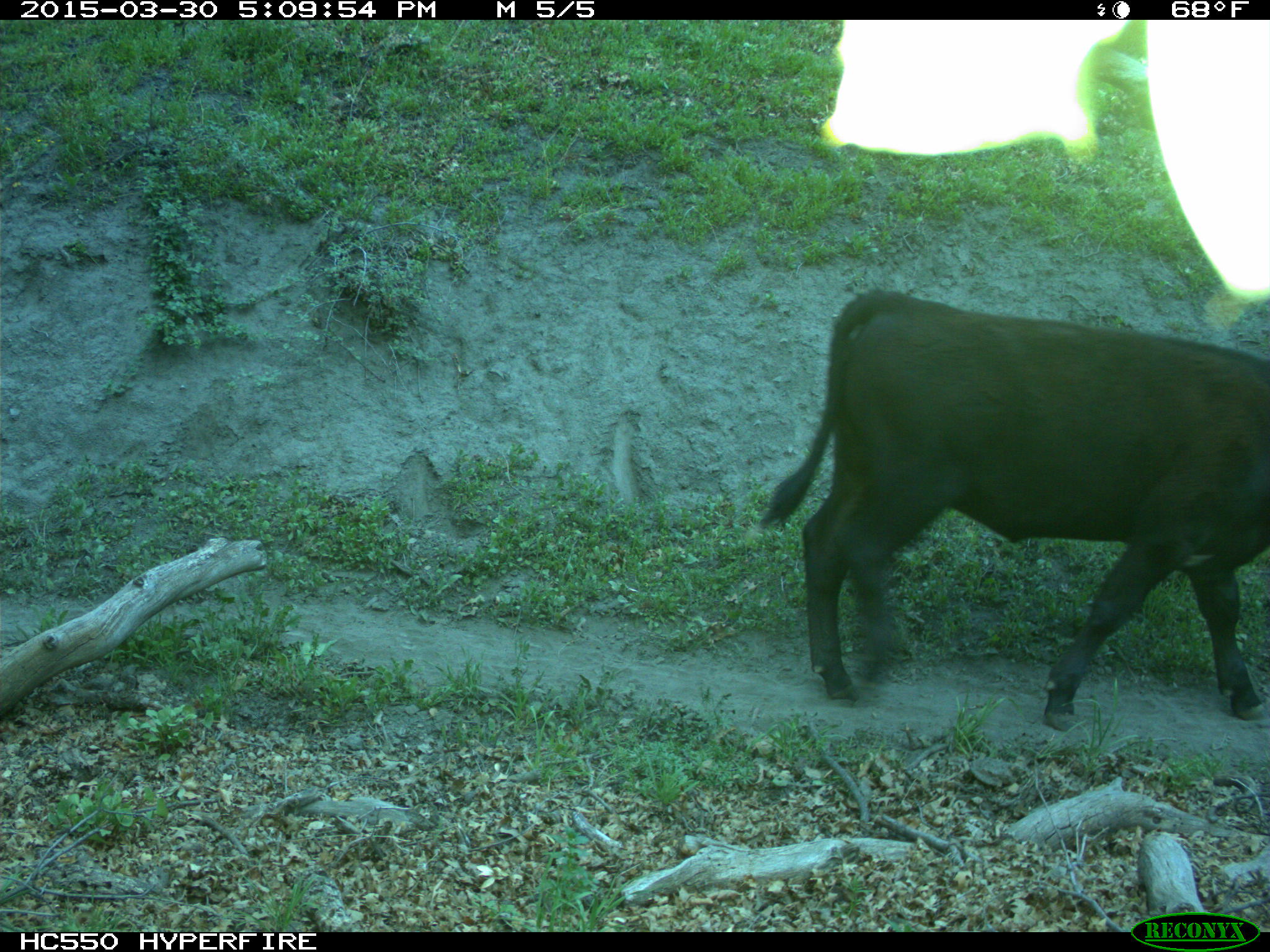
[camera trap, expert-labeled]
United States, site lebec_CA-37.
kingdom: Animalia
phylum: Chordata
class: Mammalia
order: Artiodactyla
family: Bovidae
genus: Bos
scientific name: Bos taurus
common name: domestic cow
Bos taurus (domestic cow).